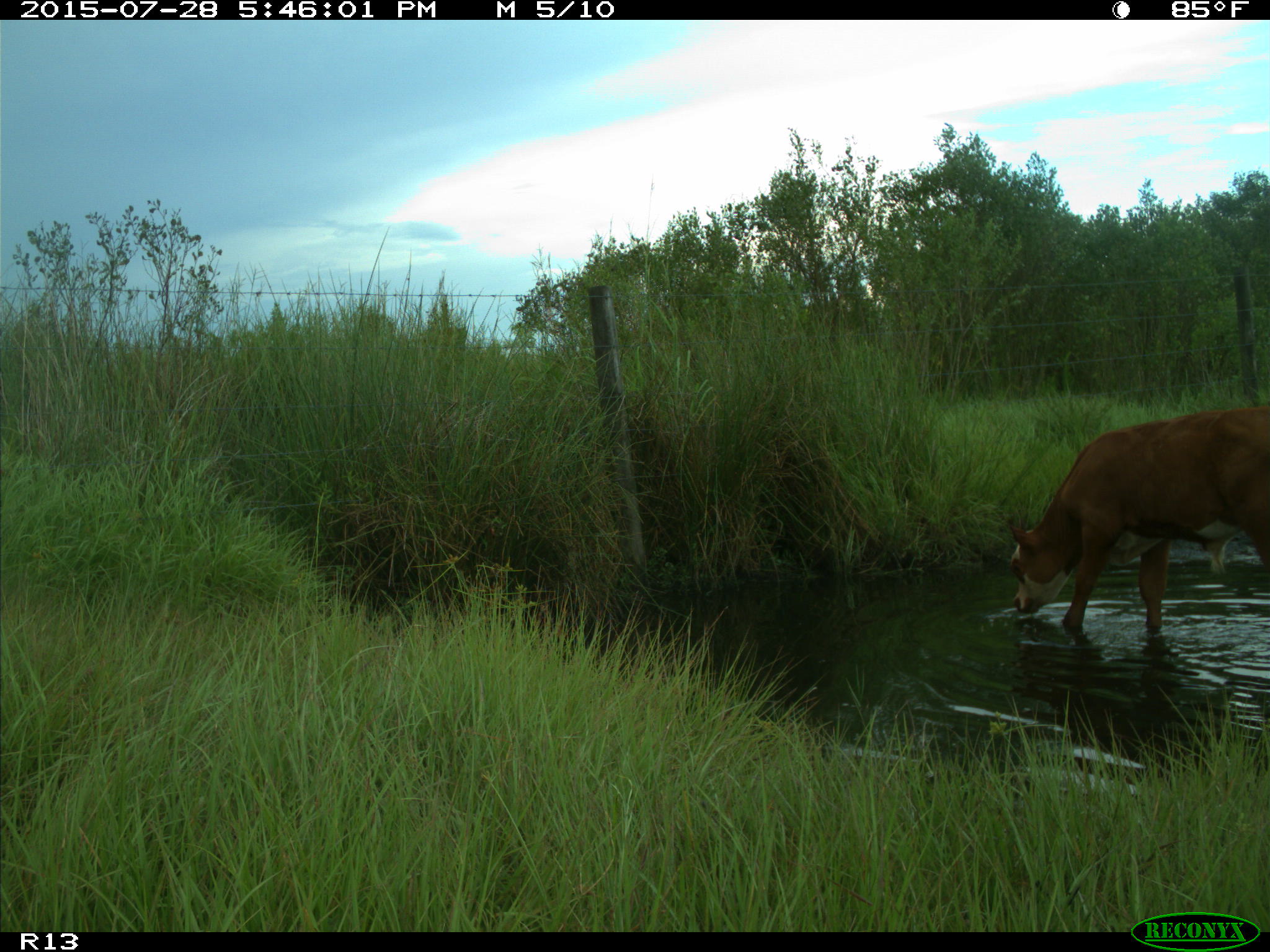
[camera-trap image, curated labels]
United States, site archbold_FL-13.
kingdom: Animalia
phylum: Chordata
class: Mammalia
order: Artiodactyla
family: Bovidae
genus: Bos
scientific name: Bos taurus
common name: domestic cow